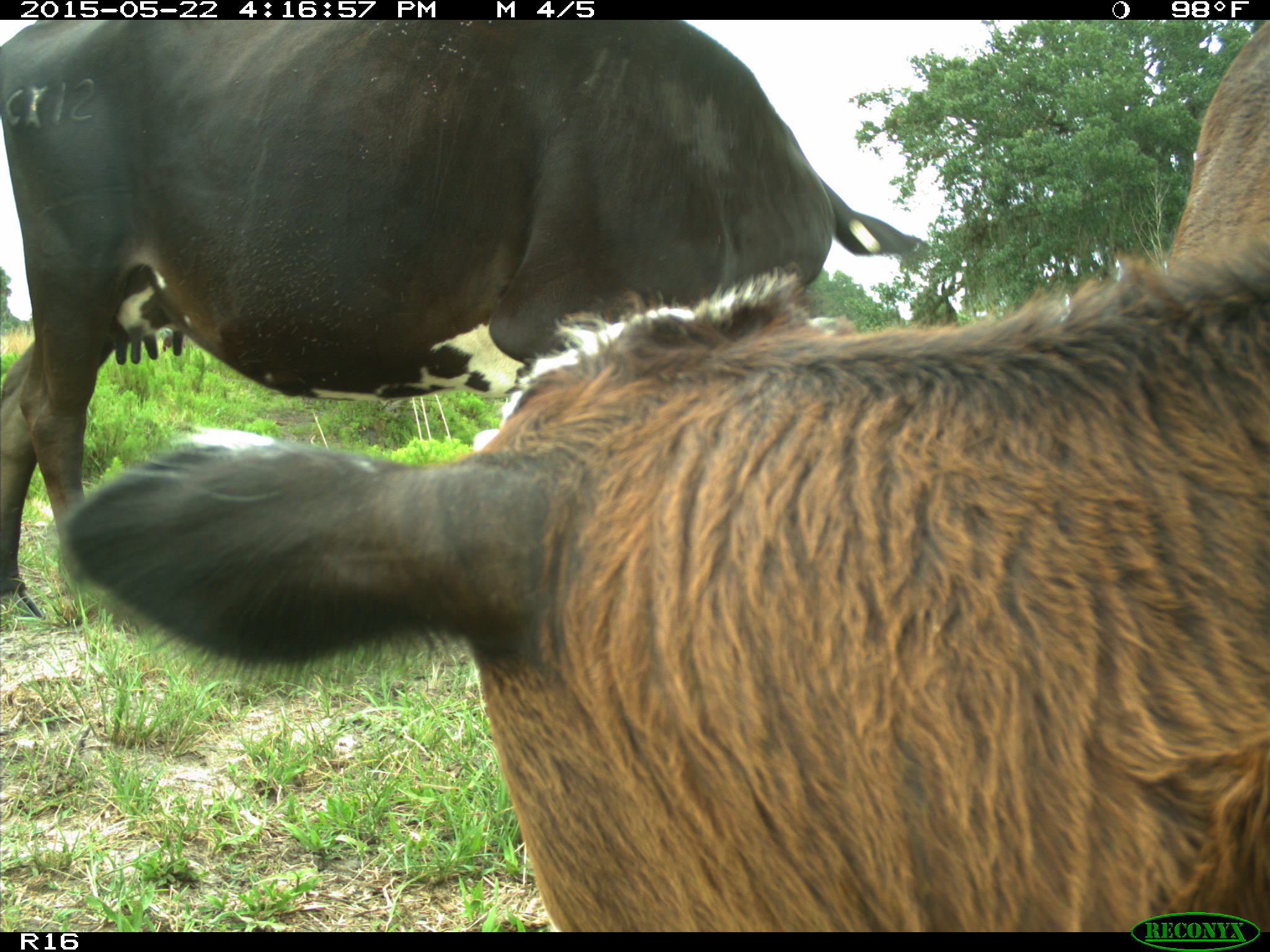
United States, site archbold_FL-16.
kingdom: Animalia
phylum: Chordata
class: Mammalia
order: Artiodactyla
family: Bovidae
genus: Bos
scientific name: Bos taurus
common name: domestic cow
Bos taurus (domestic cow).